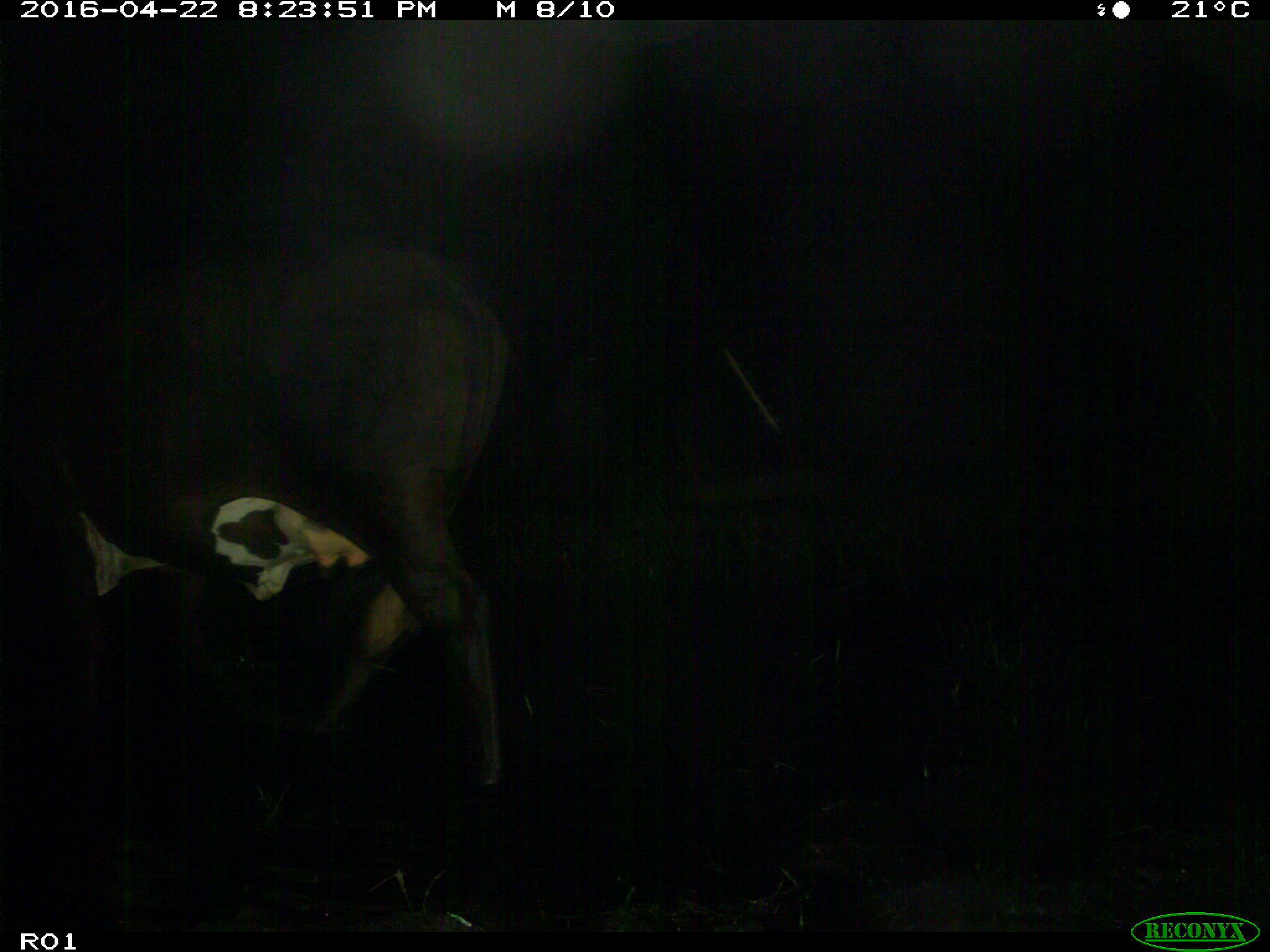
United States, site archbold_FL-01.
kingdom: Animalia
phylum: Chordata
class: Mammalia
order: Artiodactyla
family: Bovidae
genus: Bos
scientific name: Bos taurus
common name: domestic cow